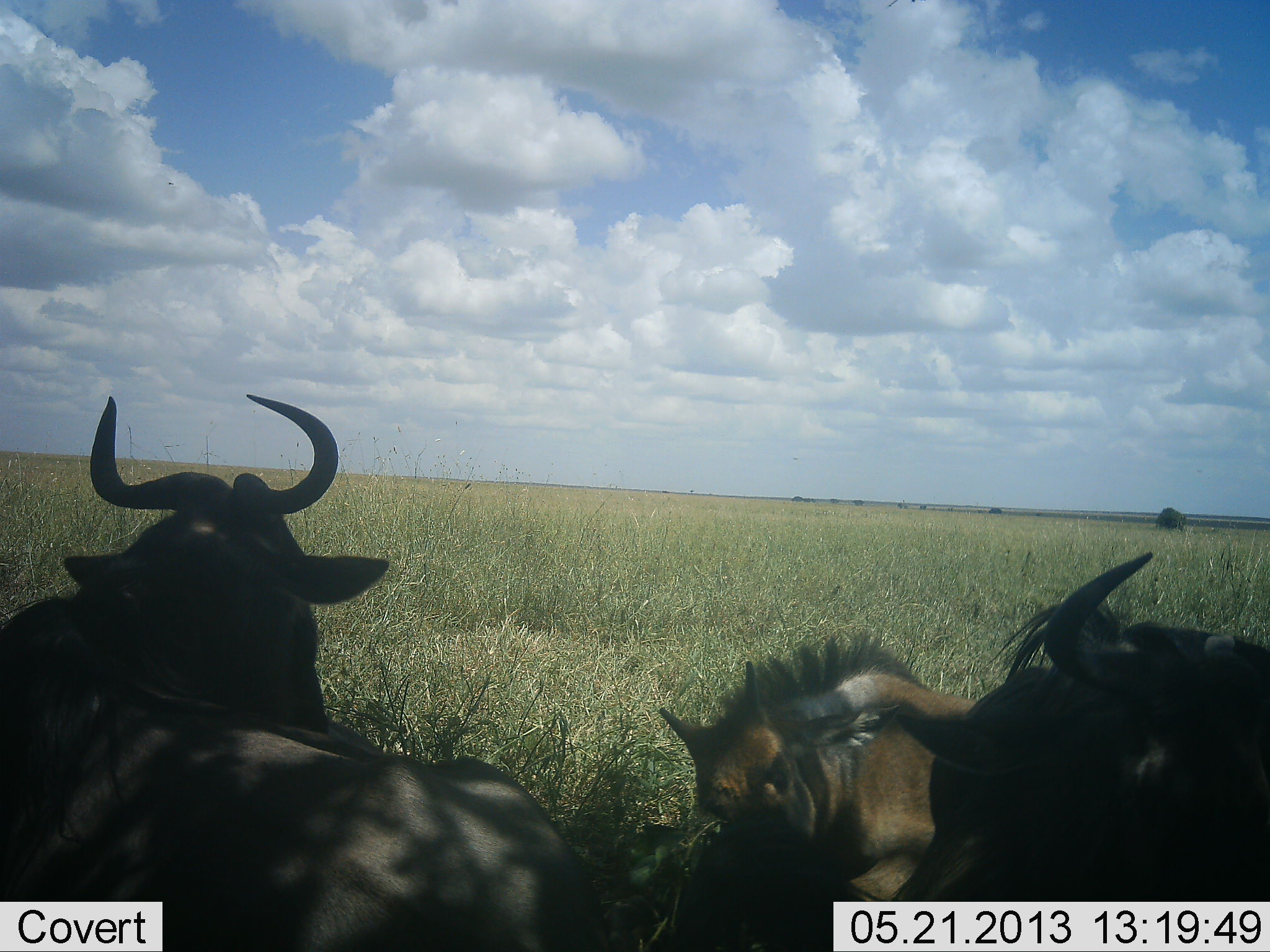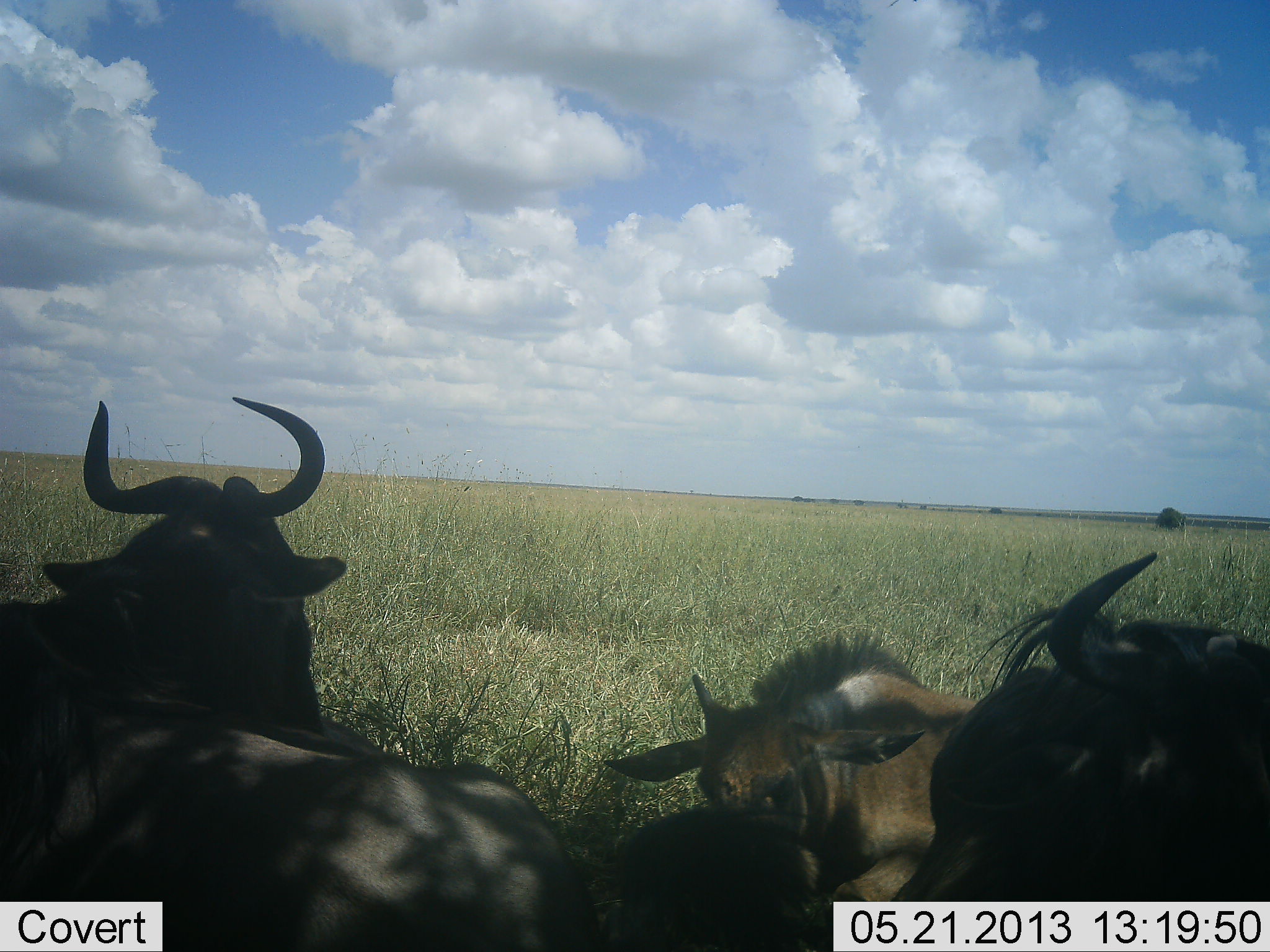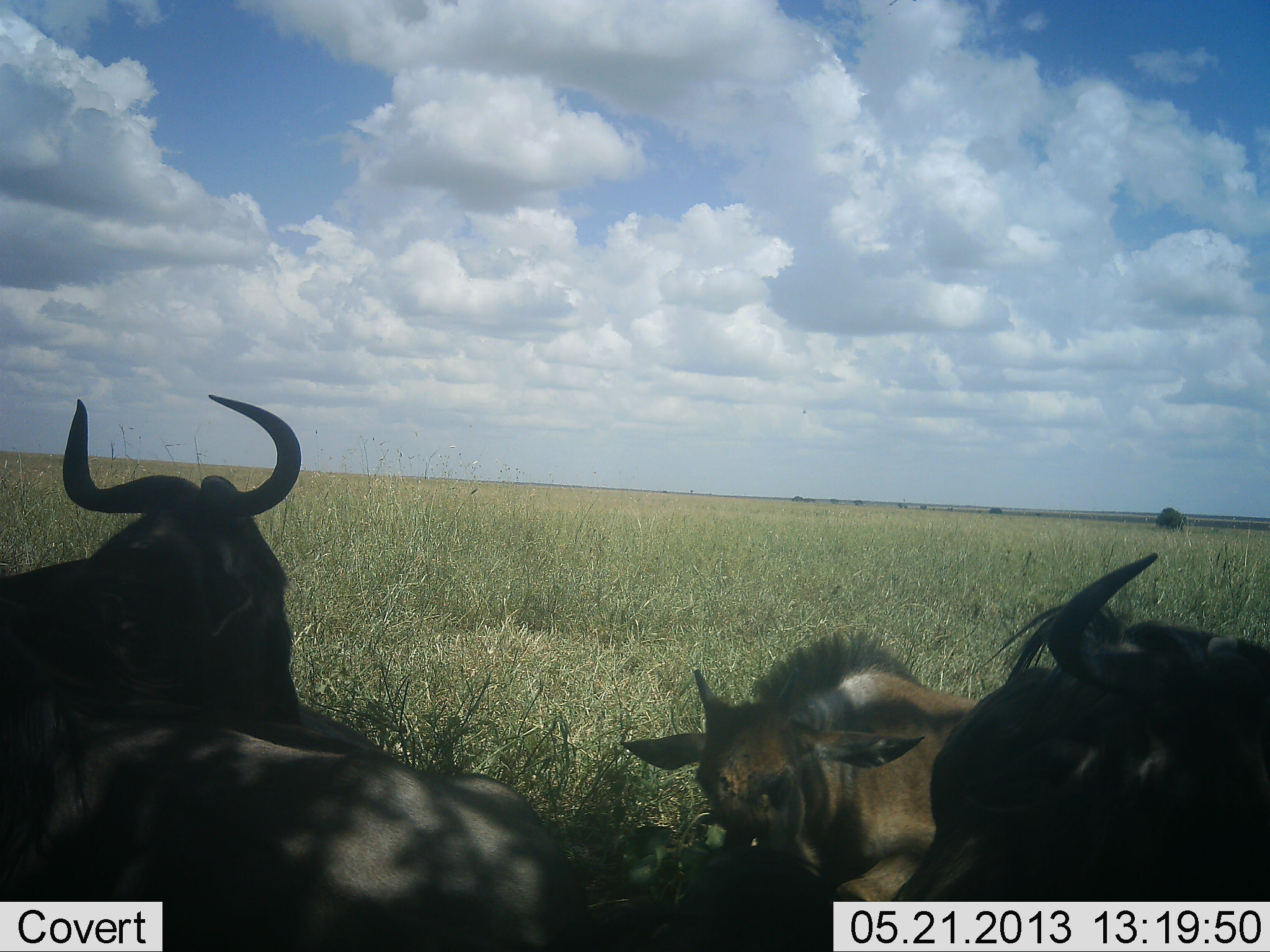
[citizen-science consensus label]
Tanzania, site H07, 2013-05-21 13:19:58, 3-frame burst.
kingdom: Animalia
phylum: Chordata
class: Mammalia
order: Artiodactyla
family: Bovidae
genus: Connochaetes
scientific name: Connochaetes taurinus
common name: blue wildebeest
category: wildebeest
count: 4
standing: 30%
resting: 70%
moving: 0%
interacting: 10%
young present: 80%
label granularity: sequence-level